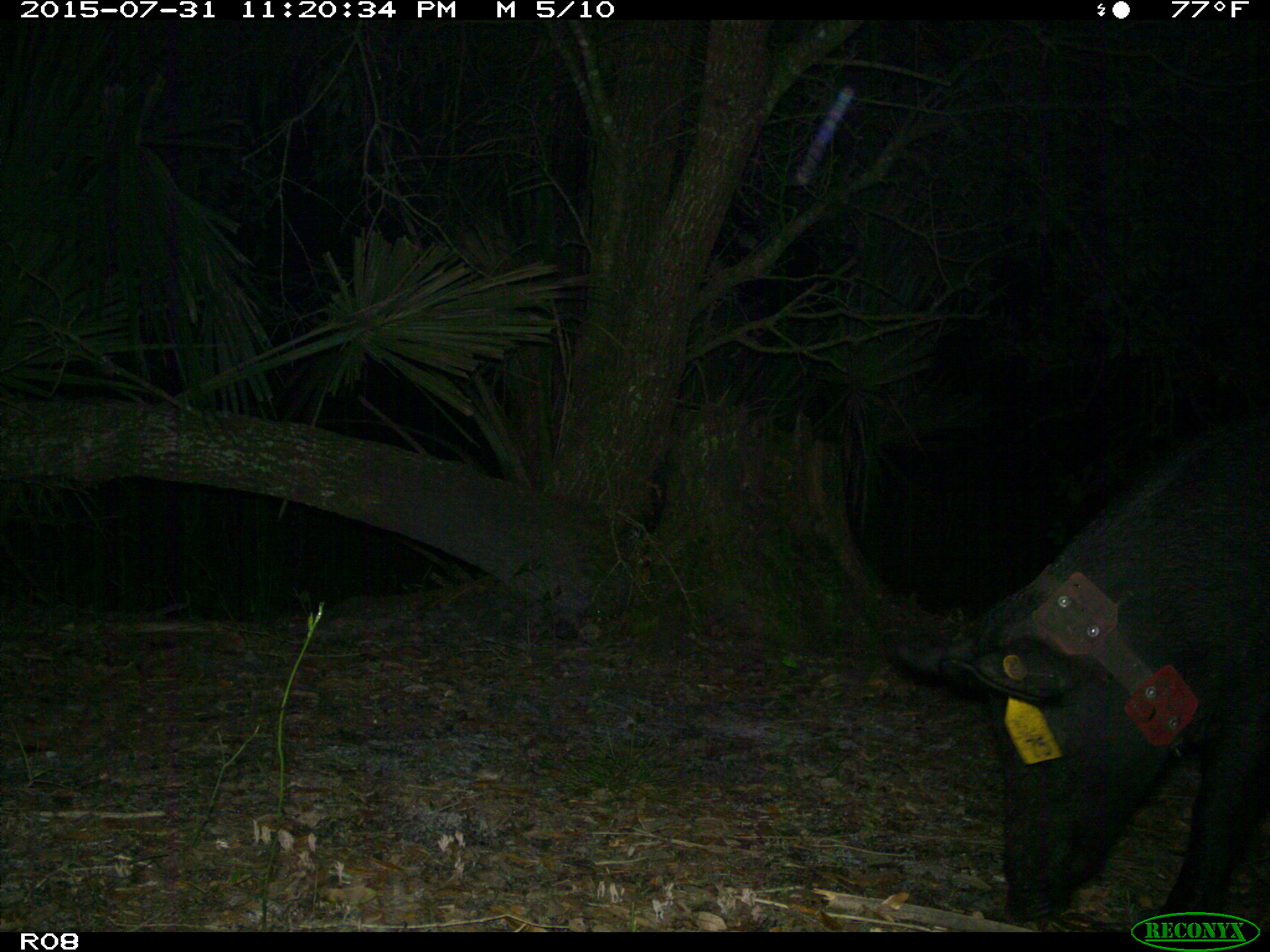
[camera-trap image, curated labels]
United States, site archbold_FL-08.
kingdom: Animalia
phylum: Chordata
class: Mammalia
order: Artiodactyla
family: Suidae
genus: Sus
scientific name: Sus scrofa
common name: wild boar